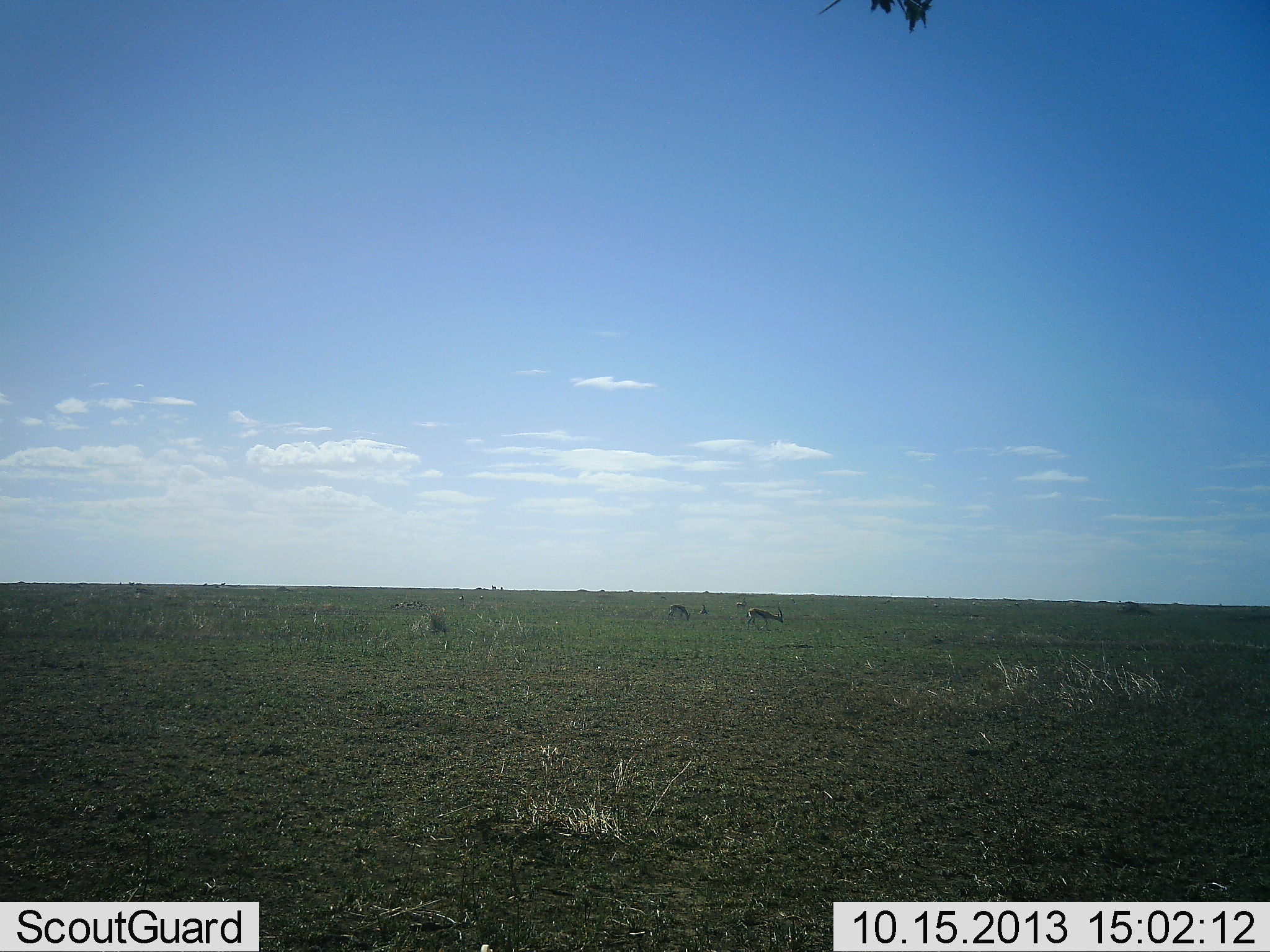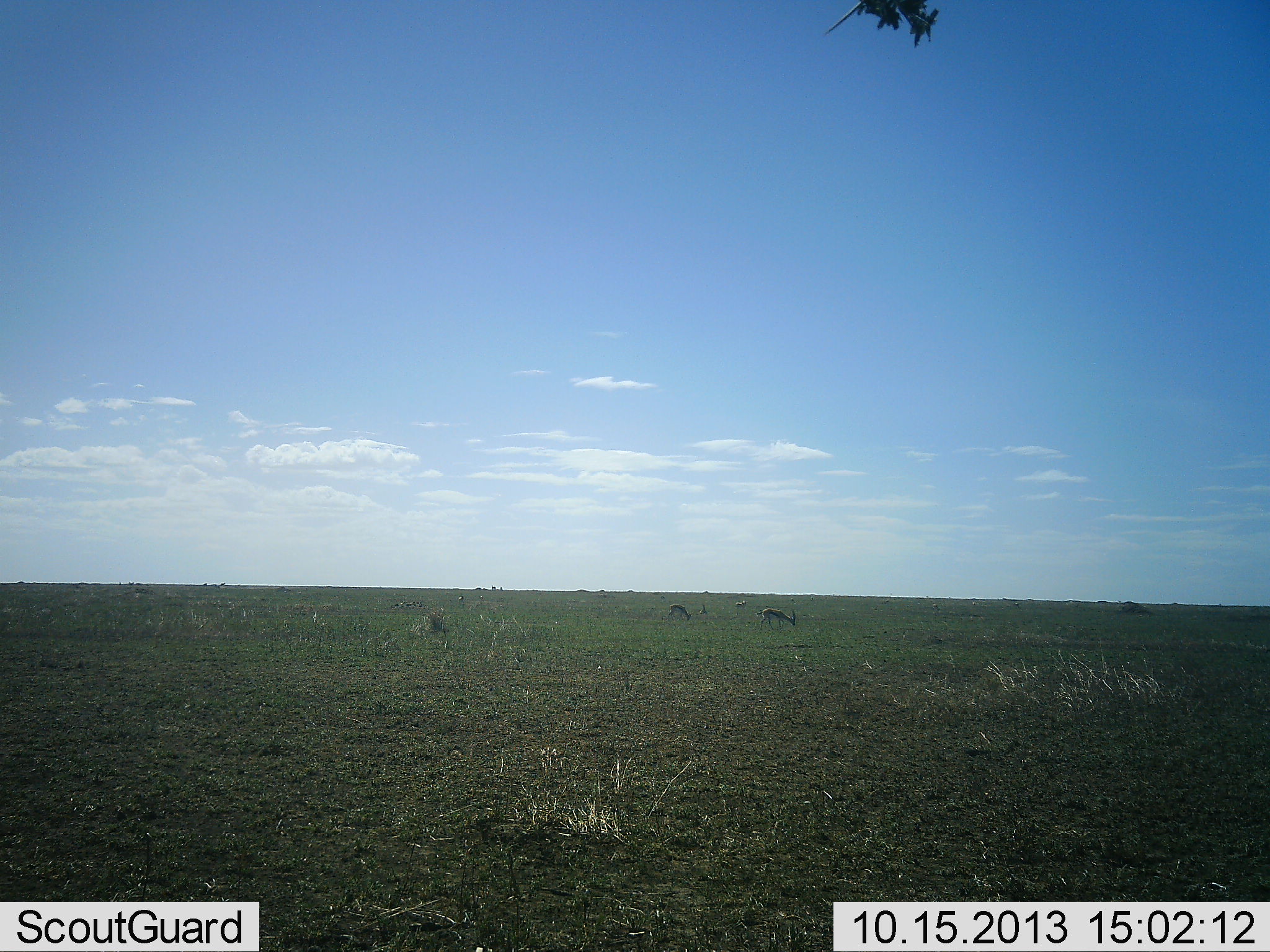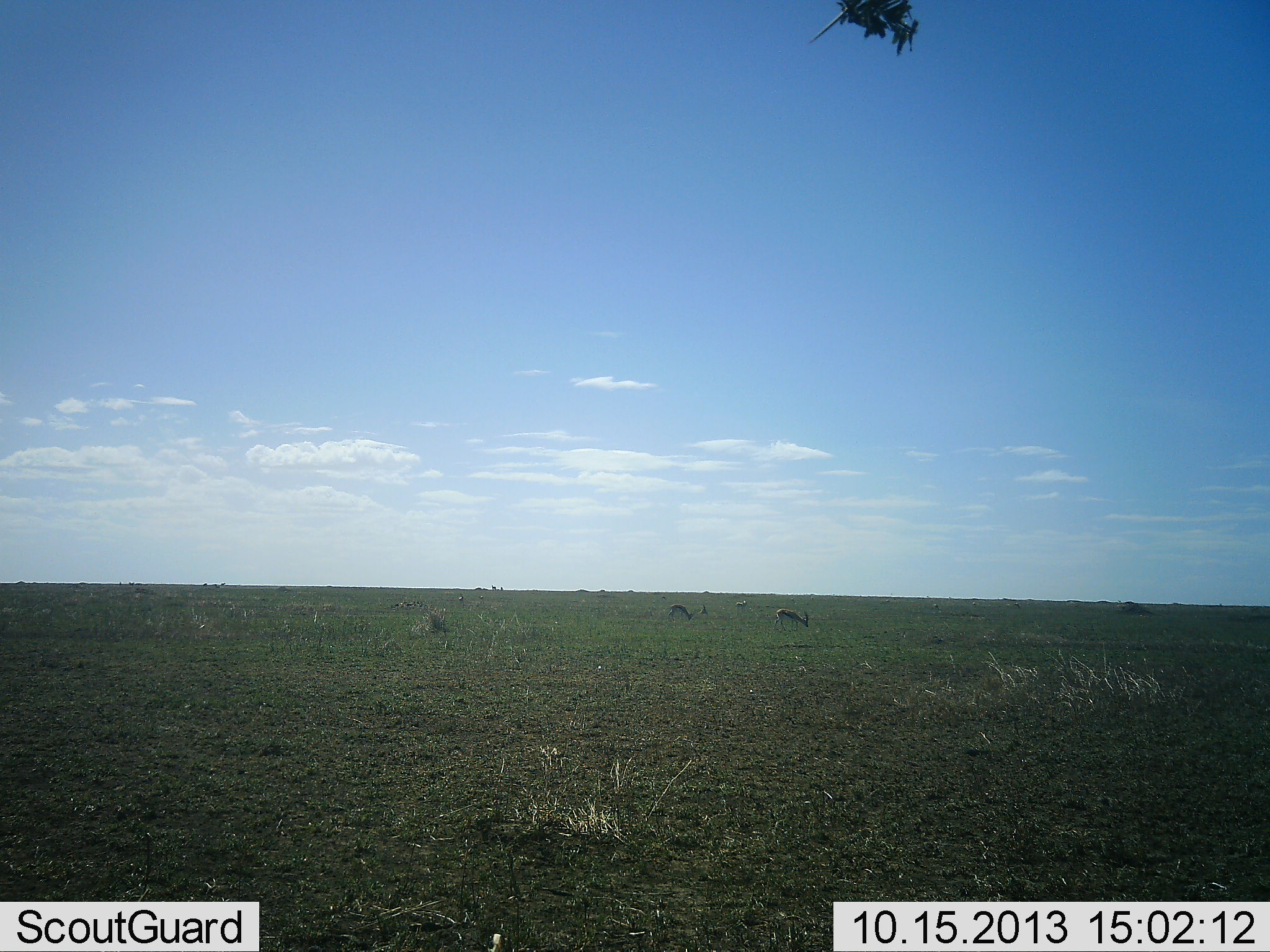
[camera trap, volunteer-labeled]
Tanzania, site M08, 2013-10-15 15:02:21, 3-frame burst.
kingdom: Animalia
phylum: Chordata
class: Mammalia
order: Artiodactyla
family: Bovidae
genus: Eudorcas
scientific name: Eudorcas thomsonii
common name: thomson's gazelle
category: gazellethomsons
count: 3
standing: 0%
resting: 0%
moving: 40%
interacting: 0%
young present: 0%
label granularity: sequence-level